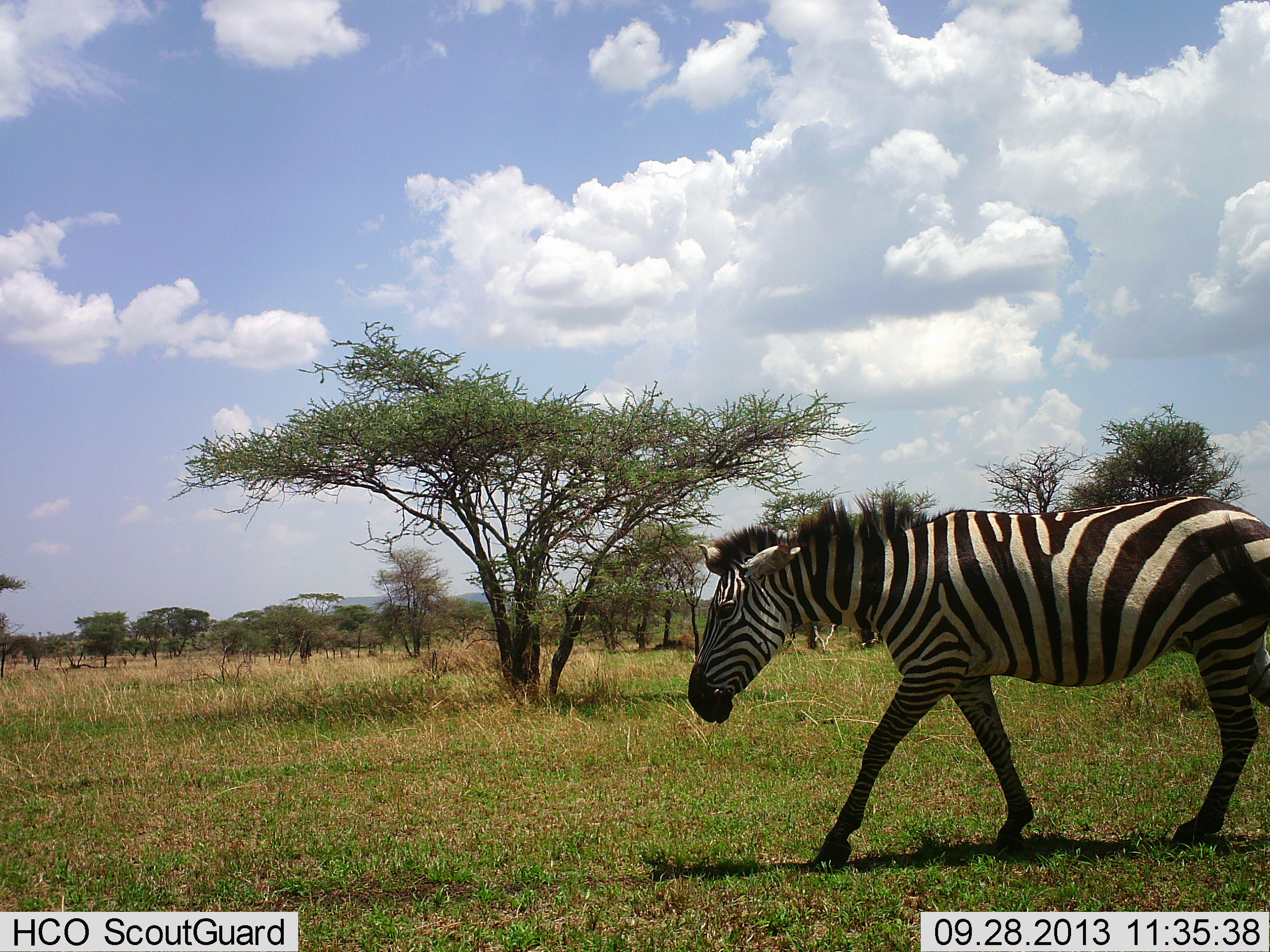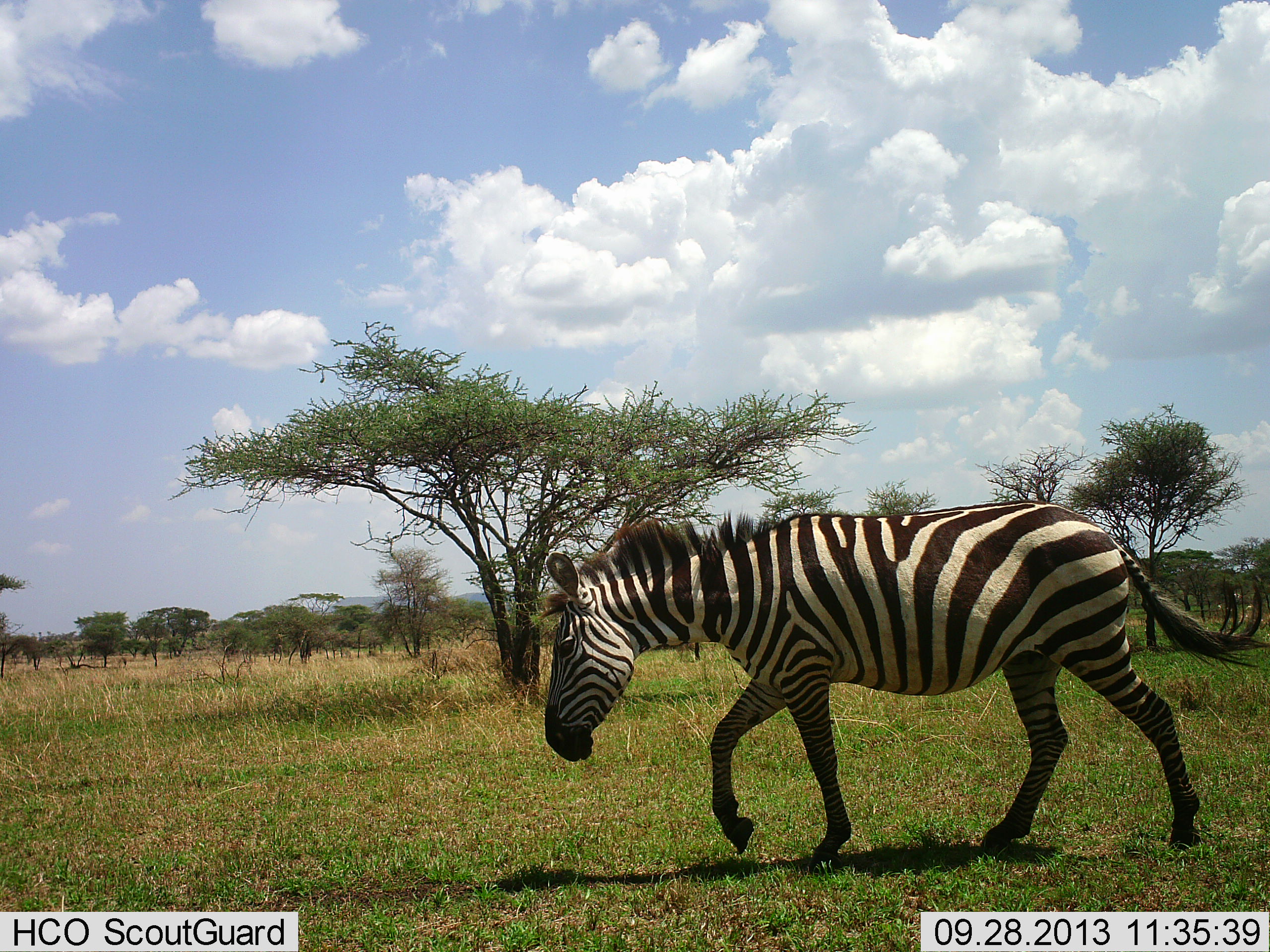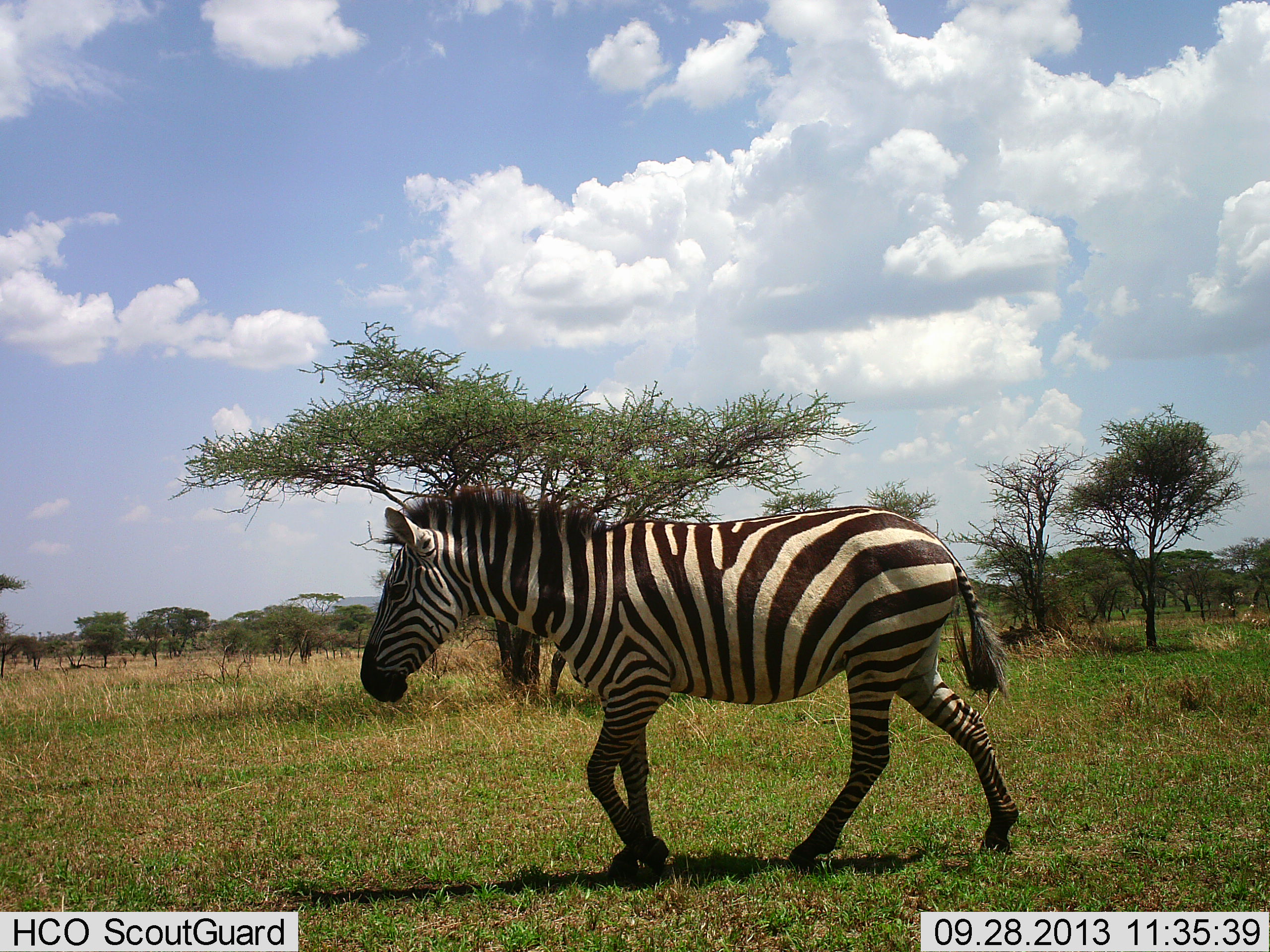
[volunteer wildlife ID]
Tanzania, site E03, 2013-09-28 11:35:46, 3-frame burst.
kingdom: Animalia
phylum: Chordata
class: Mammalia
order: Perissodactyla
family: Equidae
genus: Equus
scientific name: Equus quagga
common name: plains zebra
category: zebra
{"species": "zebra (plains zebra) (Equus quagga)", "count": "1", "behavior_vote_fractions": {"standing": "5%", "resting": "0%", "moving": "95%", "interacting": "0%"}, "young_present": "0%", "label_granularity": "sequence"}